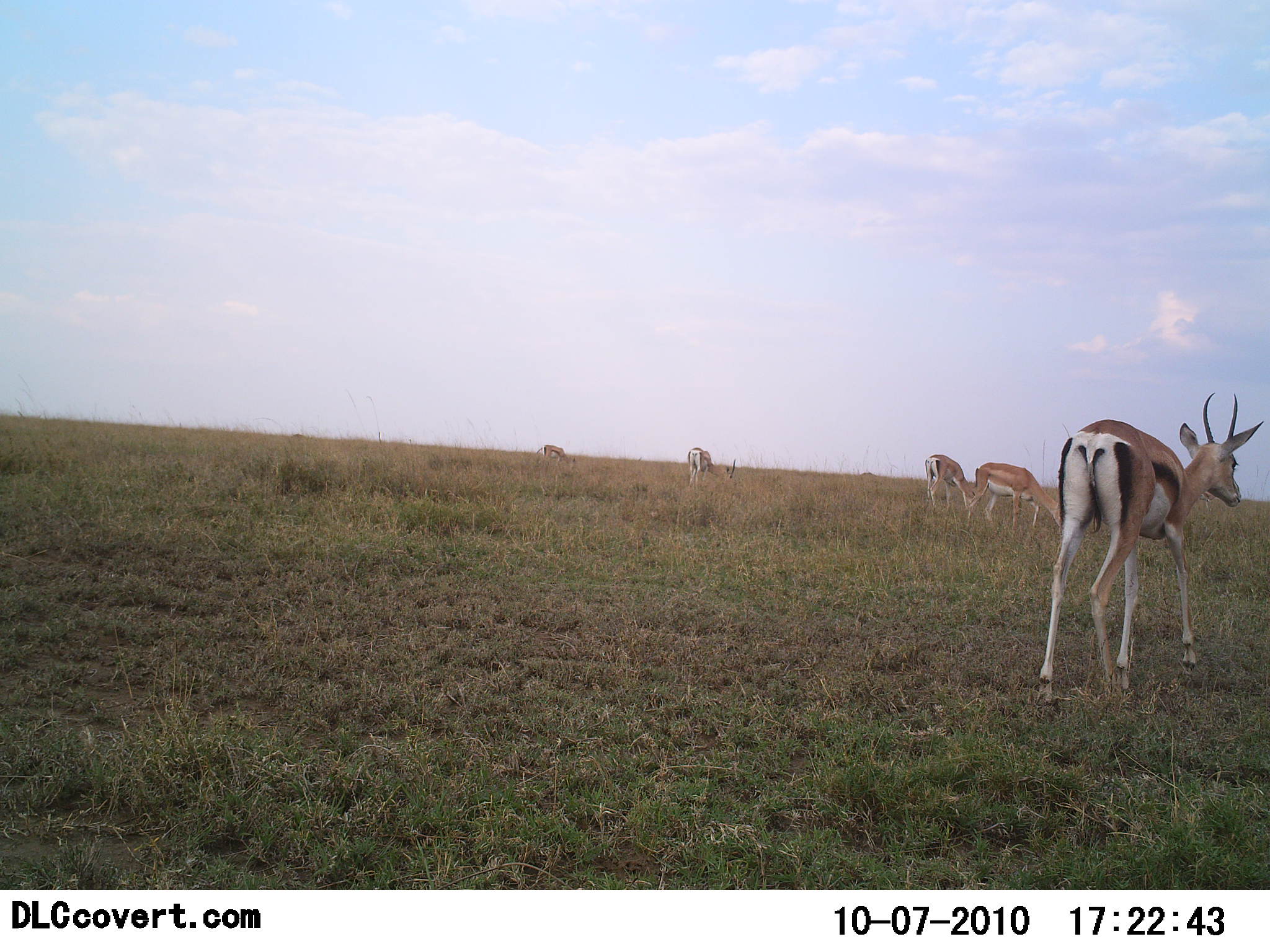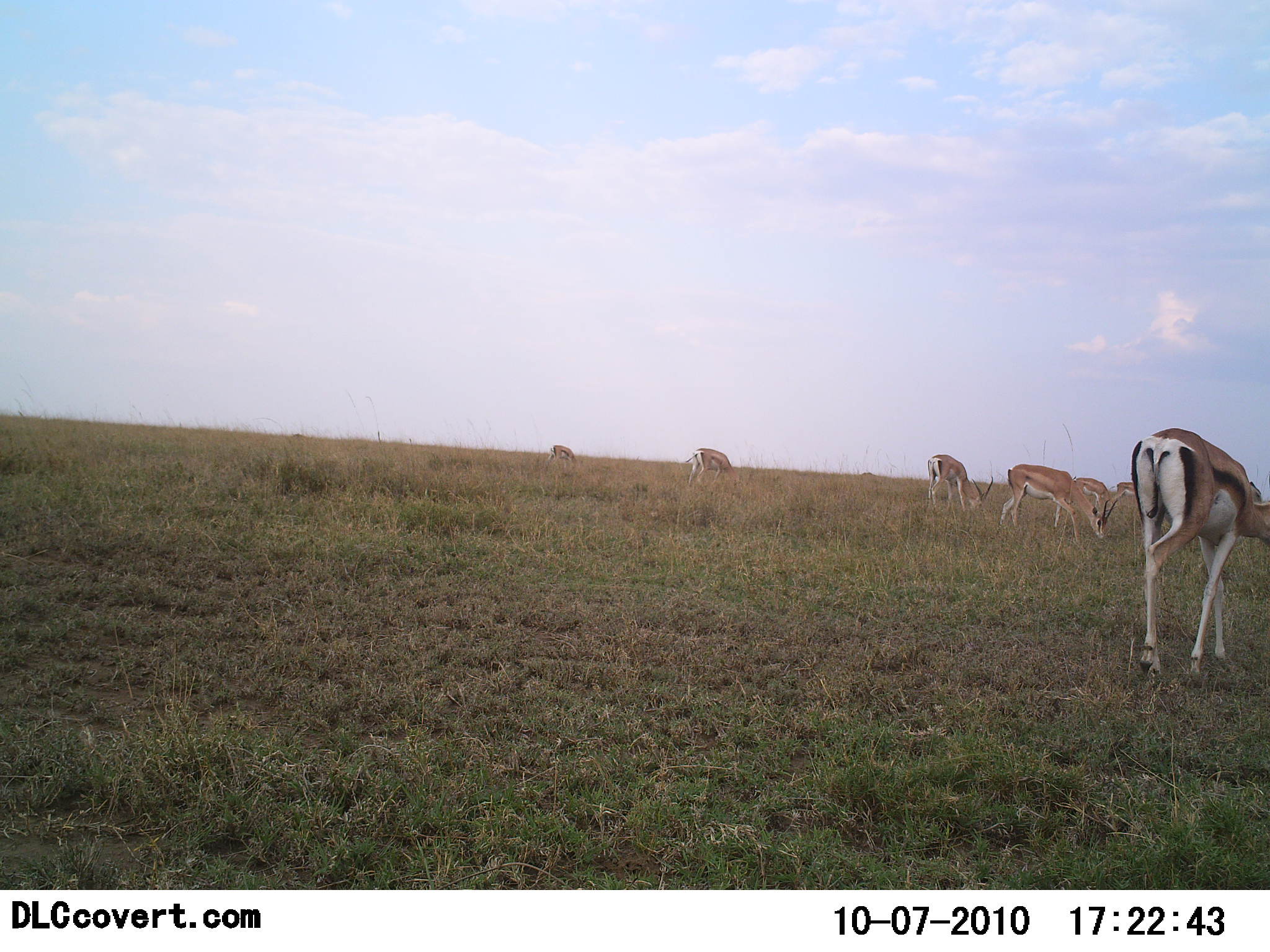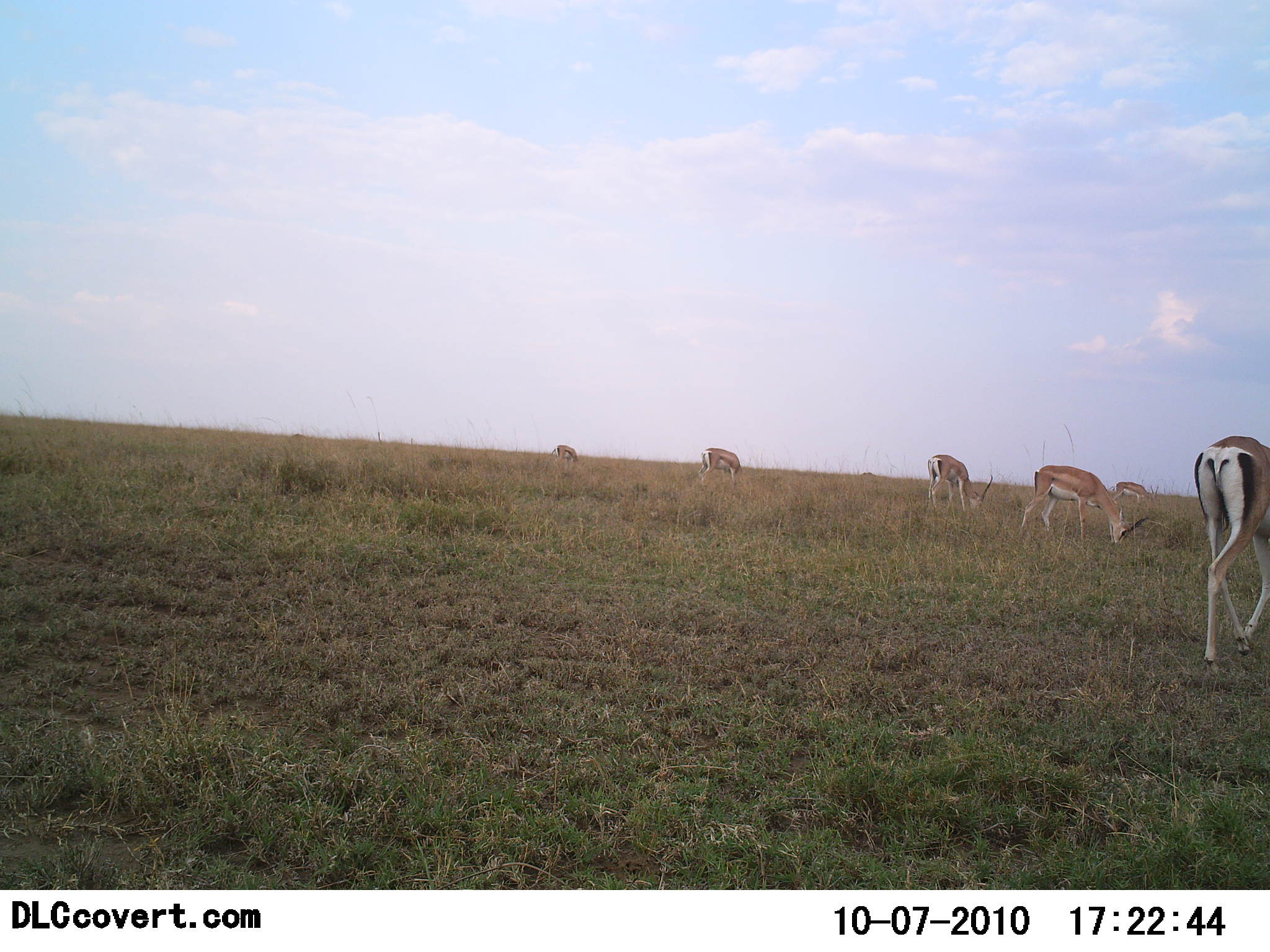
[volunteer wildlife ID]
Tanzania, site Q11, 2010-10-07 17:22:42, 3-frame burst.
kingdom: Animalia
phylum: Chordata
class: Mammalia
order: Artiodactyla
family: Bovidae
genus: Nanger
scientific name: Nanger granti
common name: grant's gazelle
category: gazellegrants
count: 7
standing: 7%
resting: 0%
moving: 36%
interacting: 0%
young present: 7%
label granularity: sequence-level